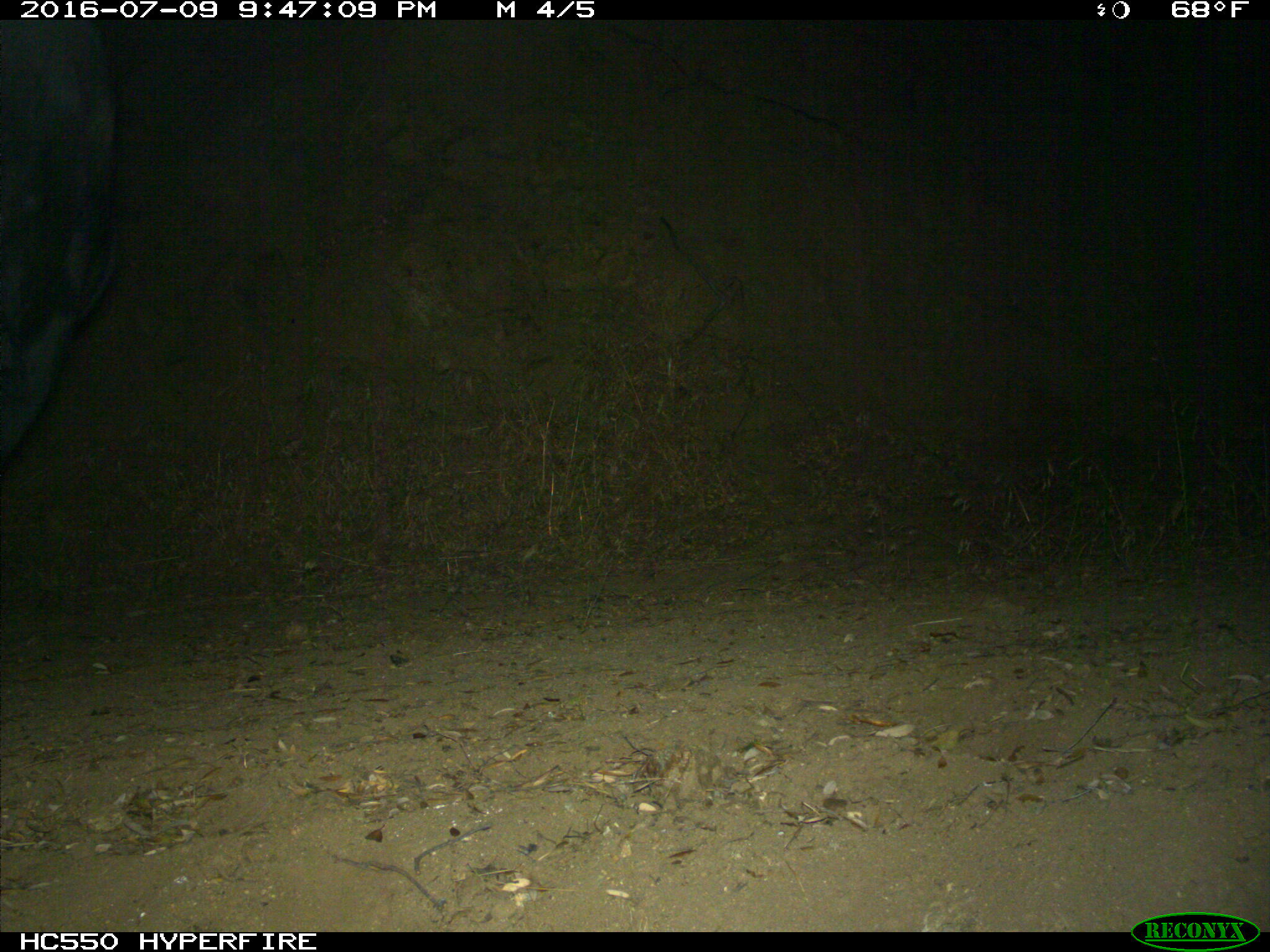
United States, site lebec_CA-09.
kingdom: Animalia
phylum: Chordata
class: Mammalia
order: Artiodactyla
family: Bovidae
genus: Bos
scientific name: Bos taurus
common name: domestic cow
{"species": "Bos taurus (domestic cow)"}